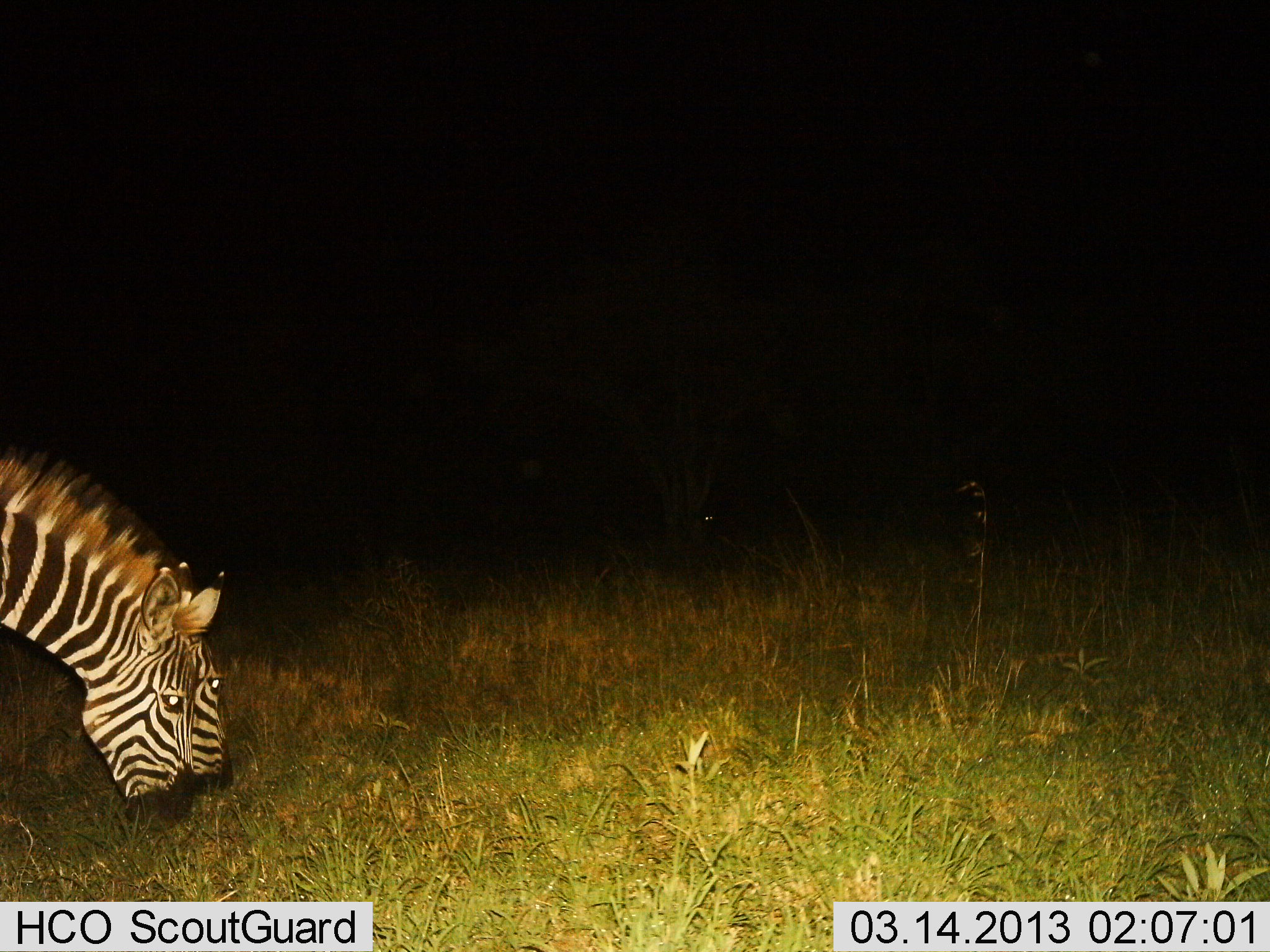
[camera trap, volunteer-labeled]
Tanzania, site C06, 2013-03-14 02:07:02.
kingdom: Animalia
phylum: Chordata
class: Mammalia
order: Perissodactyla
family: Equidae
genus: Equus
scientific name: Equus quagga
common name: plains zebra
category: zebra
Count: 2.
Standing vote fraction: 20%.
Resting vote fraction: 0%.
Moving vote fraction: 0%.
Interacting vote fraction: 0%.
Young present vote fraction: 0%.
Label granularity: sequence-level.